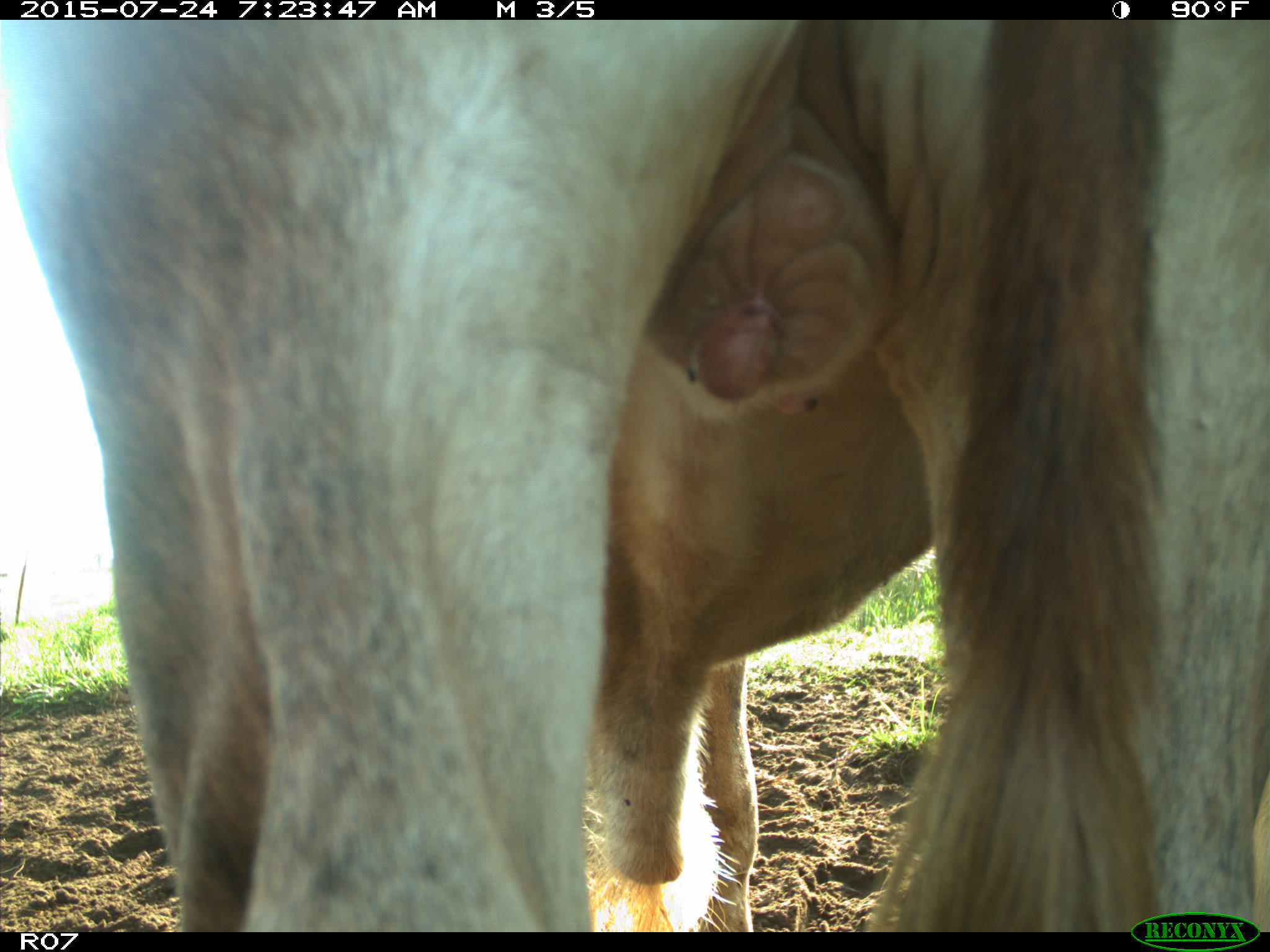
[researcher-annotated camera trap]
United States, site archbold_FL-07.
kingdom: Animalia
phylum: Chordata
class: Mammalia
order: Artiodactyla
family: Bovidae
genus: Bos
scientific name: Bos taurus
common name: domestic cow